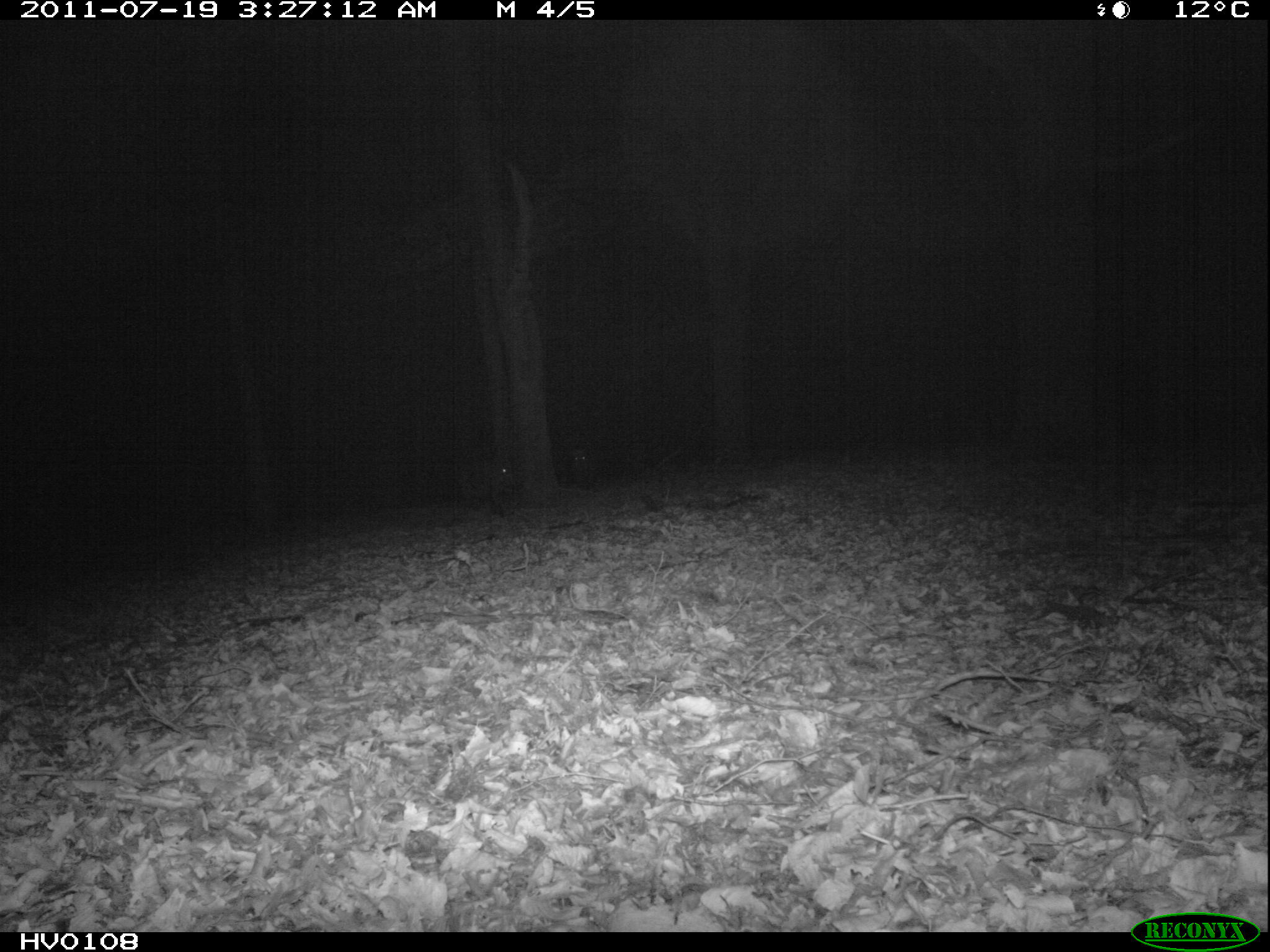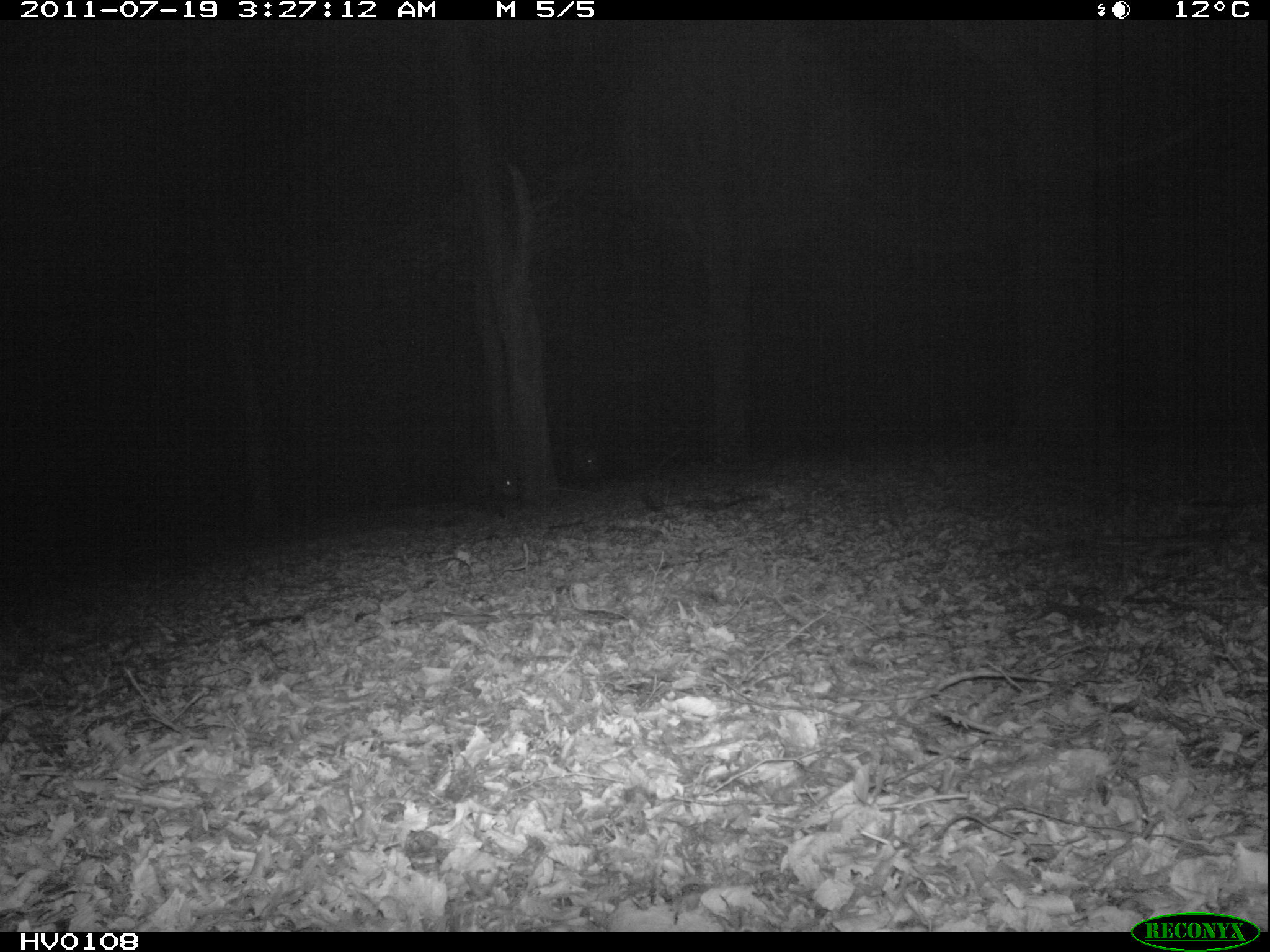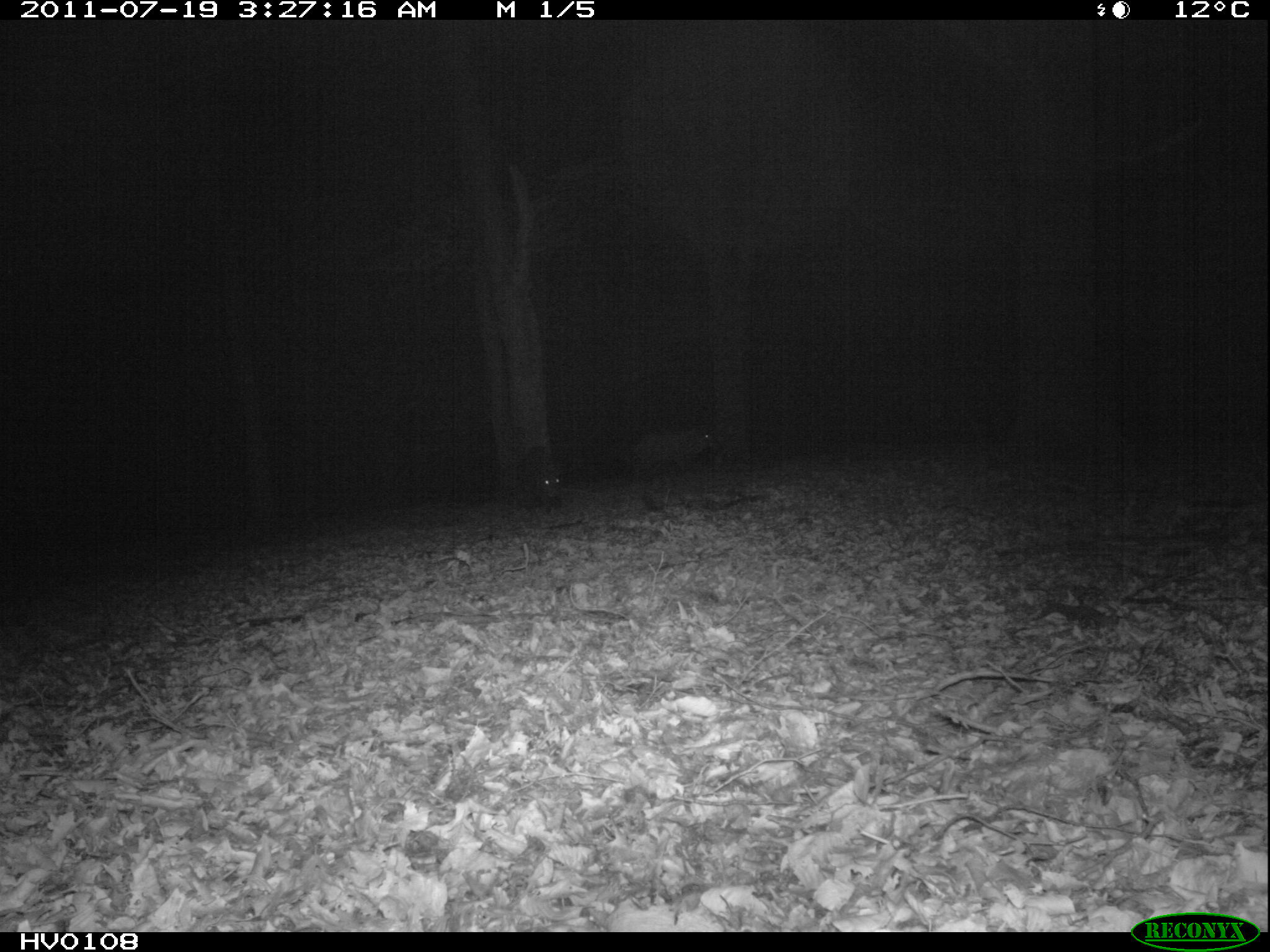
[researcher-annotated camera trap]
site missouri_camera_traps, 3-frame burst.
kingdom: Animalia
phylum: Chordata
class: Mammalia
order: Artiodactyla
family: Suidae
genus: Sus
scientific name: Sus scrofa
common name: wild boar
Wild boar (Sus scrofa). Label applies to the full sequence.